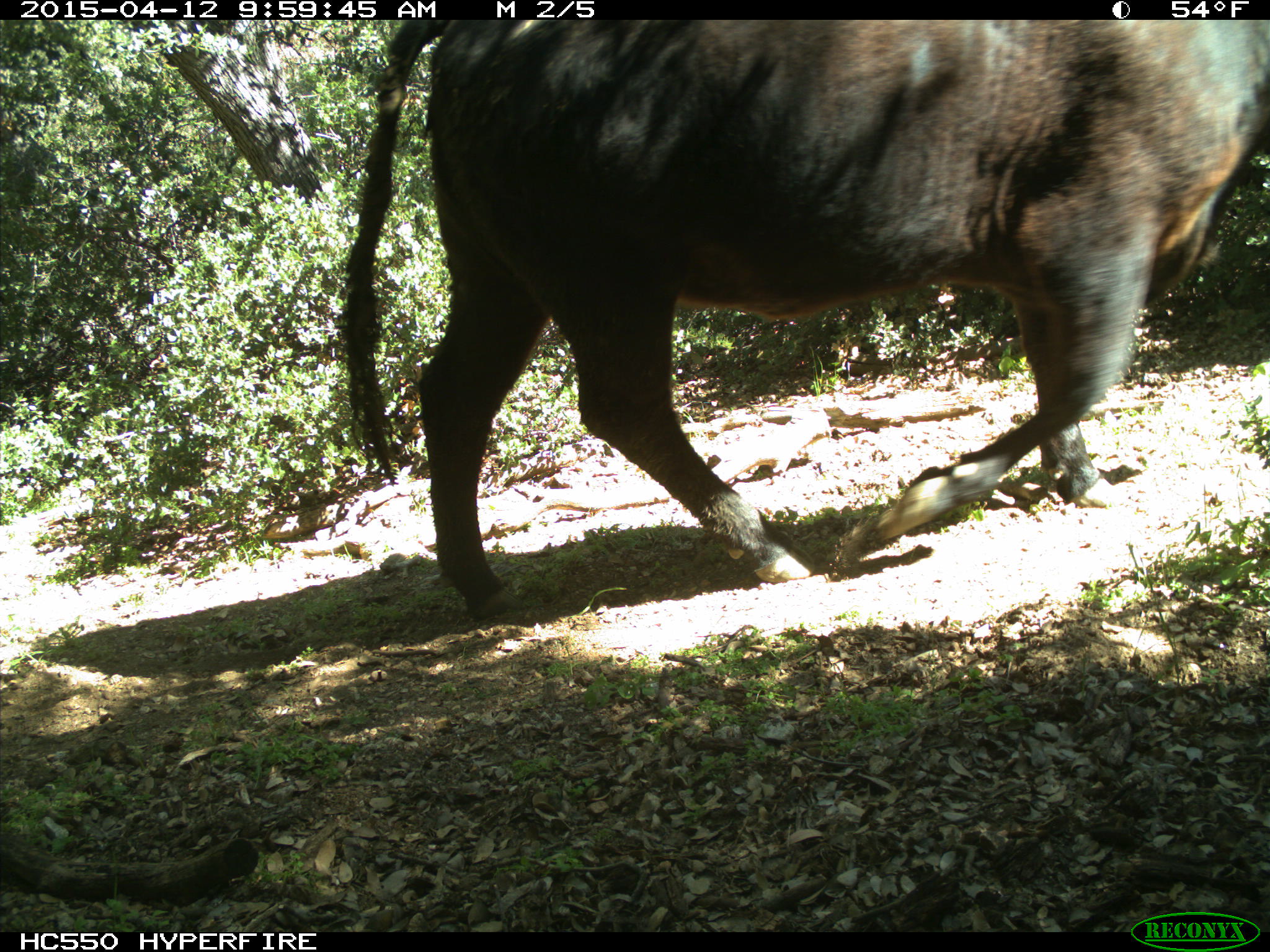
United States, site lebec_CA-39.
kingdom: Animalia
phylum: Chordata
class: Mammalia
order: Artiodactyla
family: Bovidae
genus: Bos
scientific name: Bos taurus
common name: domestic cow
Bos taurus (domestic cow).